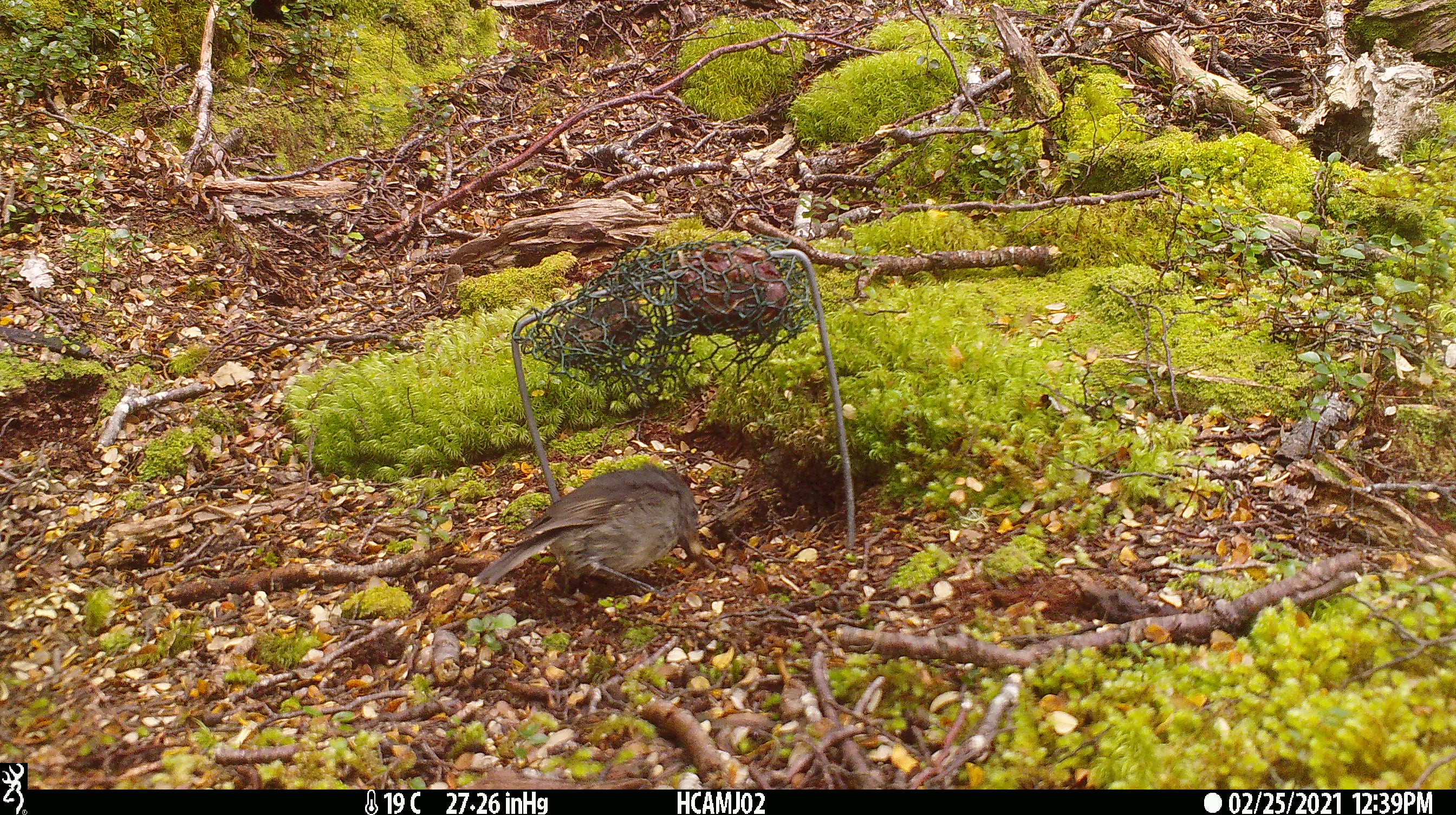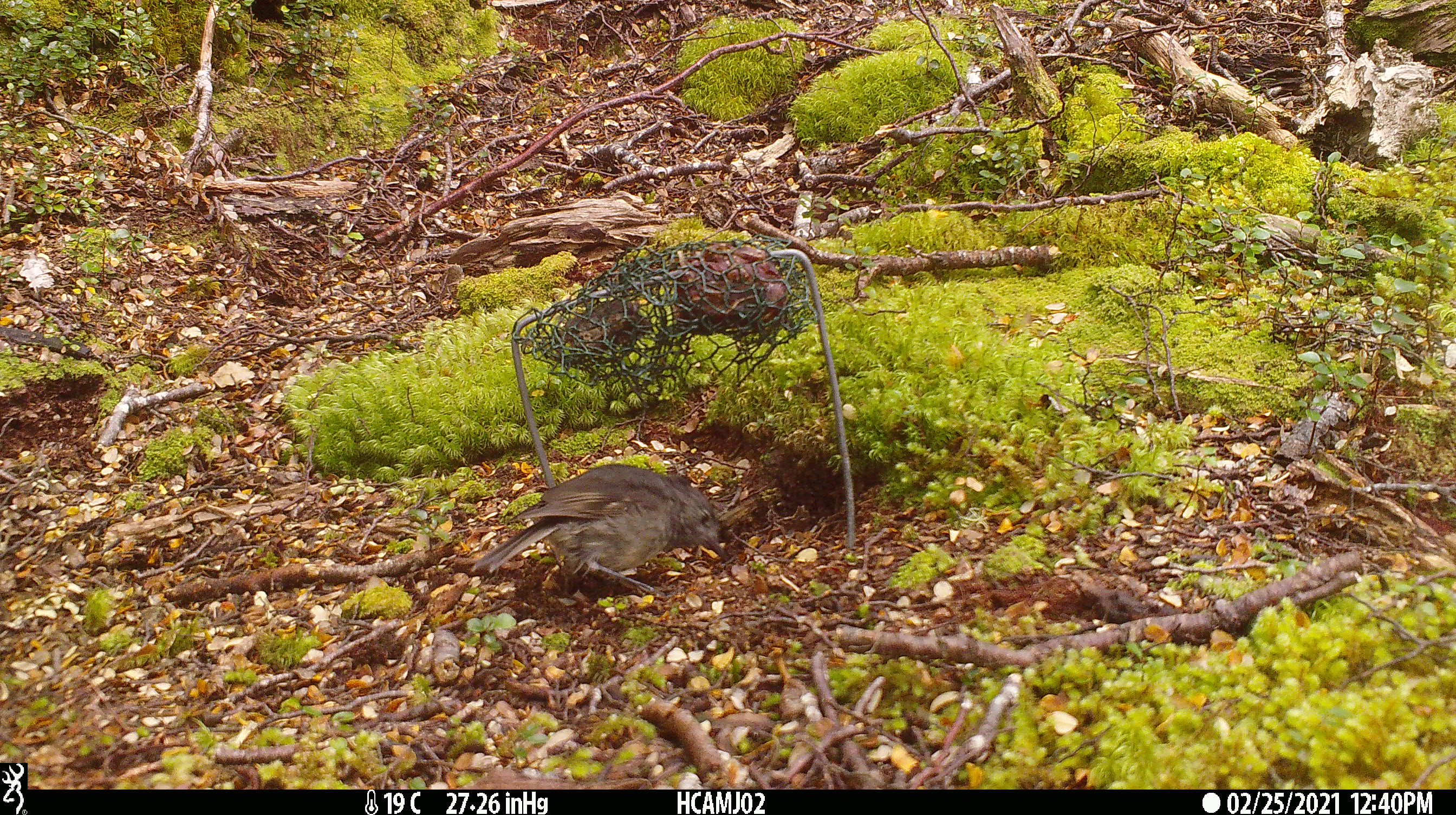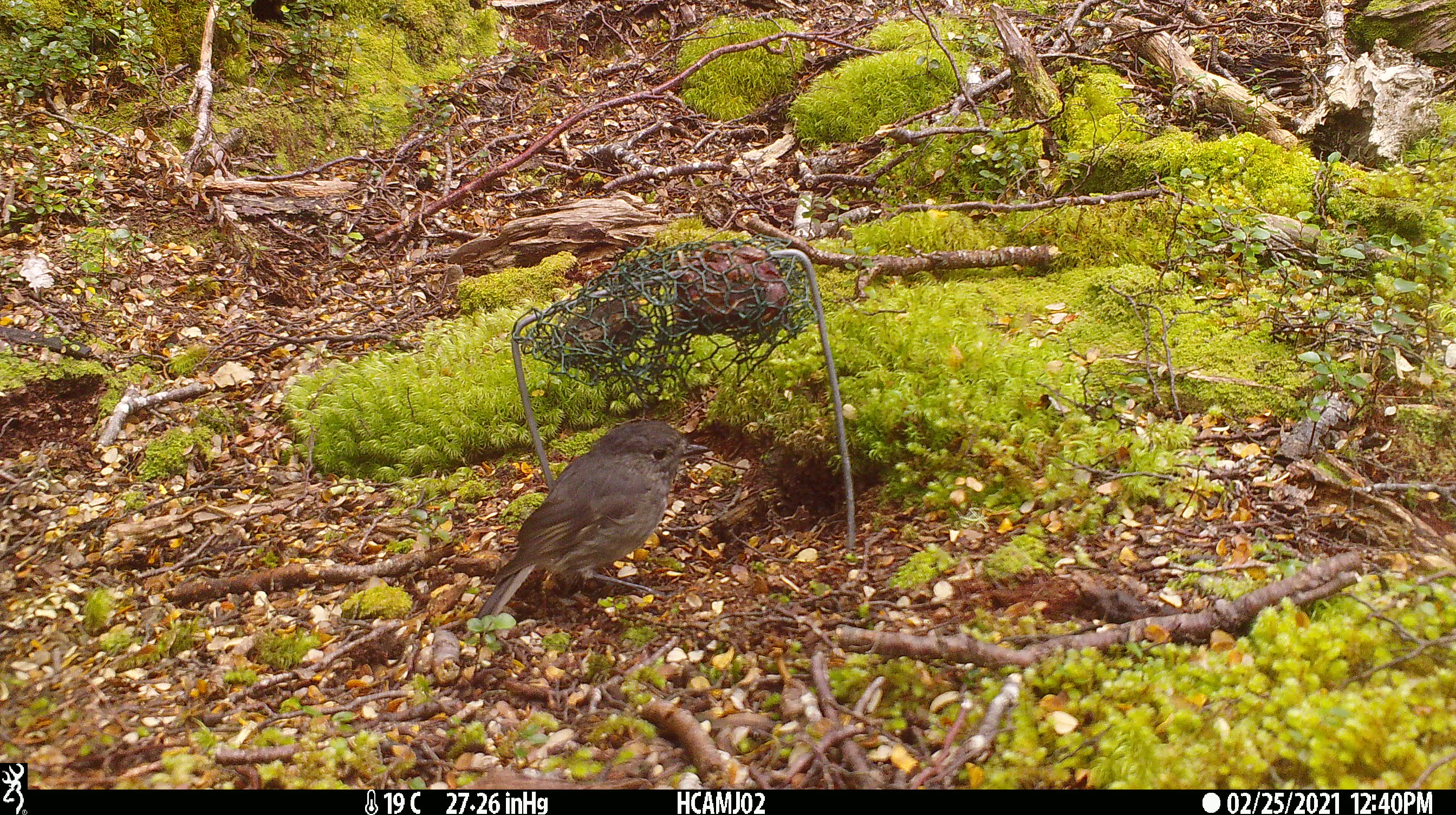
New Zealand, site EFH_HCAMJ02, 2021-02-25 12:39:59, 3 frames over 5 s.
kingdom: Animalia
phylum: Chordata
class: Aves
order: Passeriformes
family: Petroicidae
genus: Petroica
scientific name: Petroica australis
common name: new zealand robin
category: robin